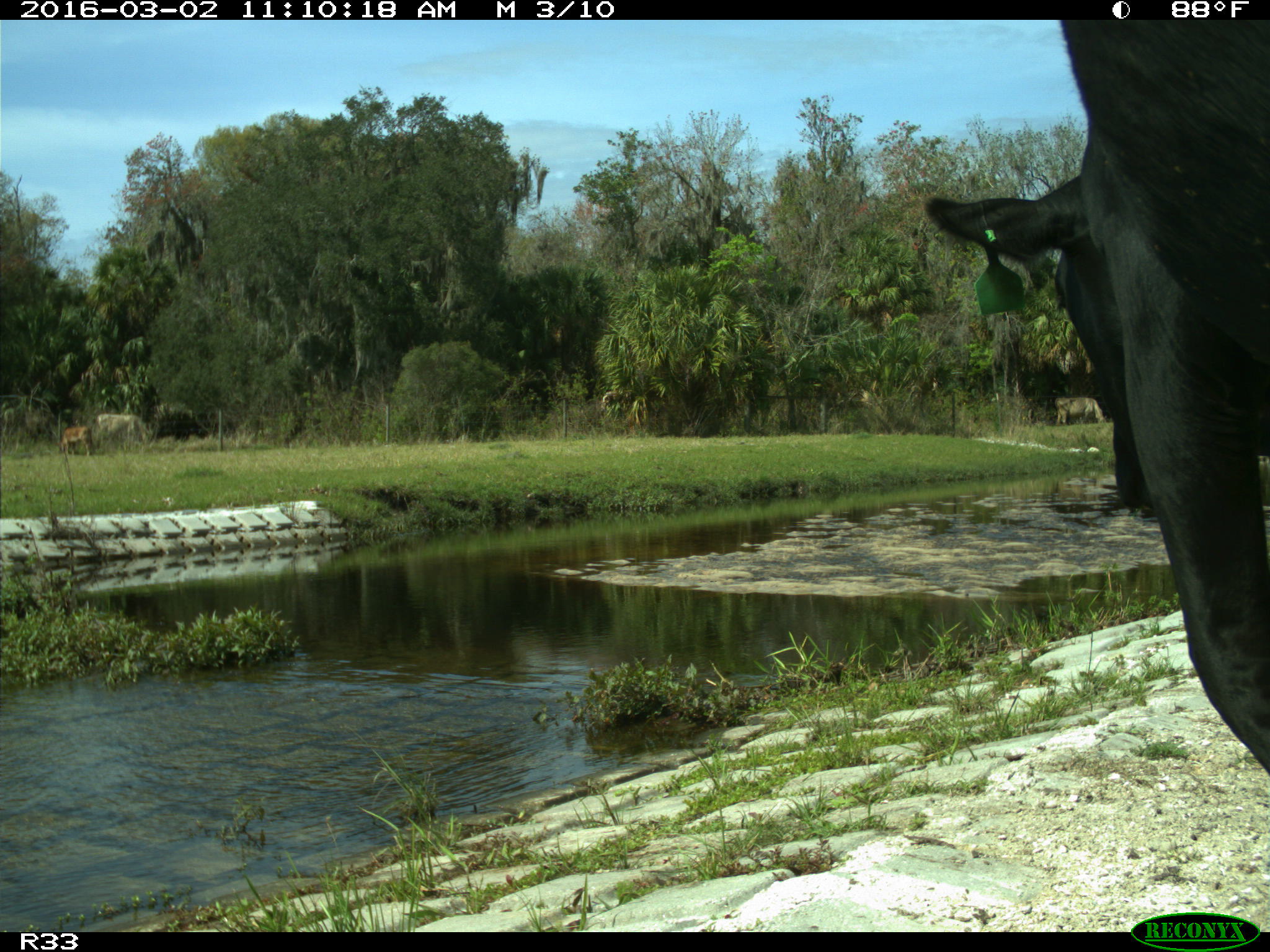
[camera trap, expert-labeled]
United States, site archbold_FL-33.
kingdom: Animalia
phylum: Chordata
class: Mammalia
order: Artiodactyla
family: Bovidae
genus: Bos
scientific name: Bos taurus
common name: domestic cow